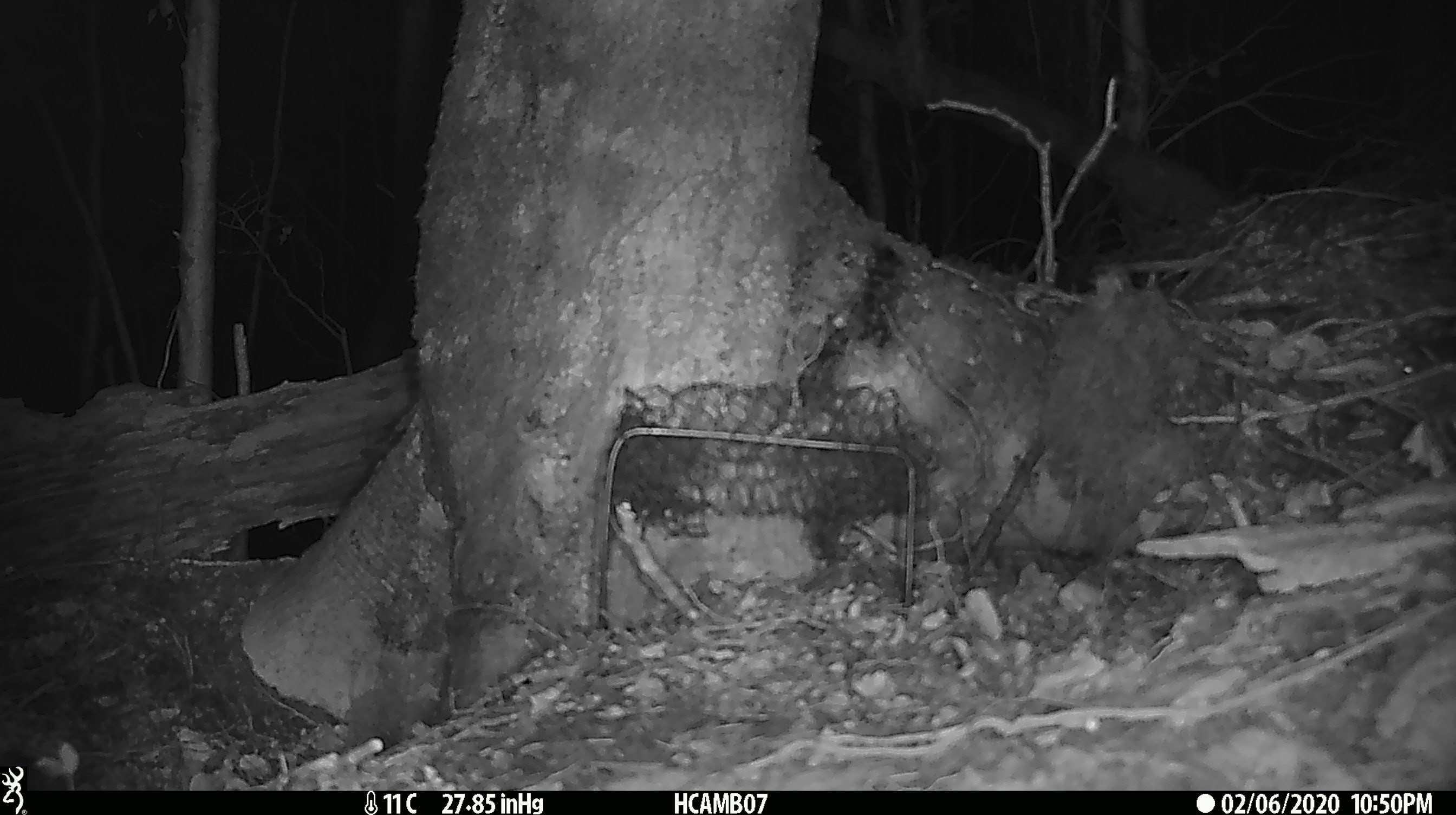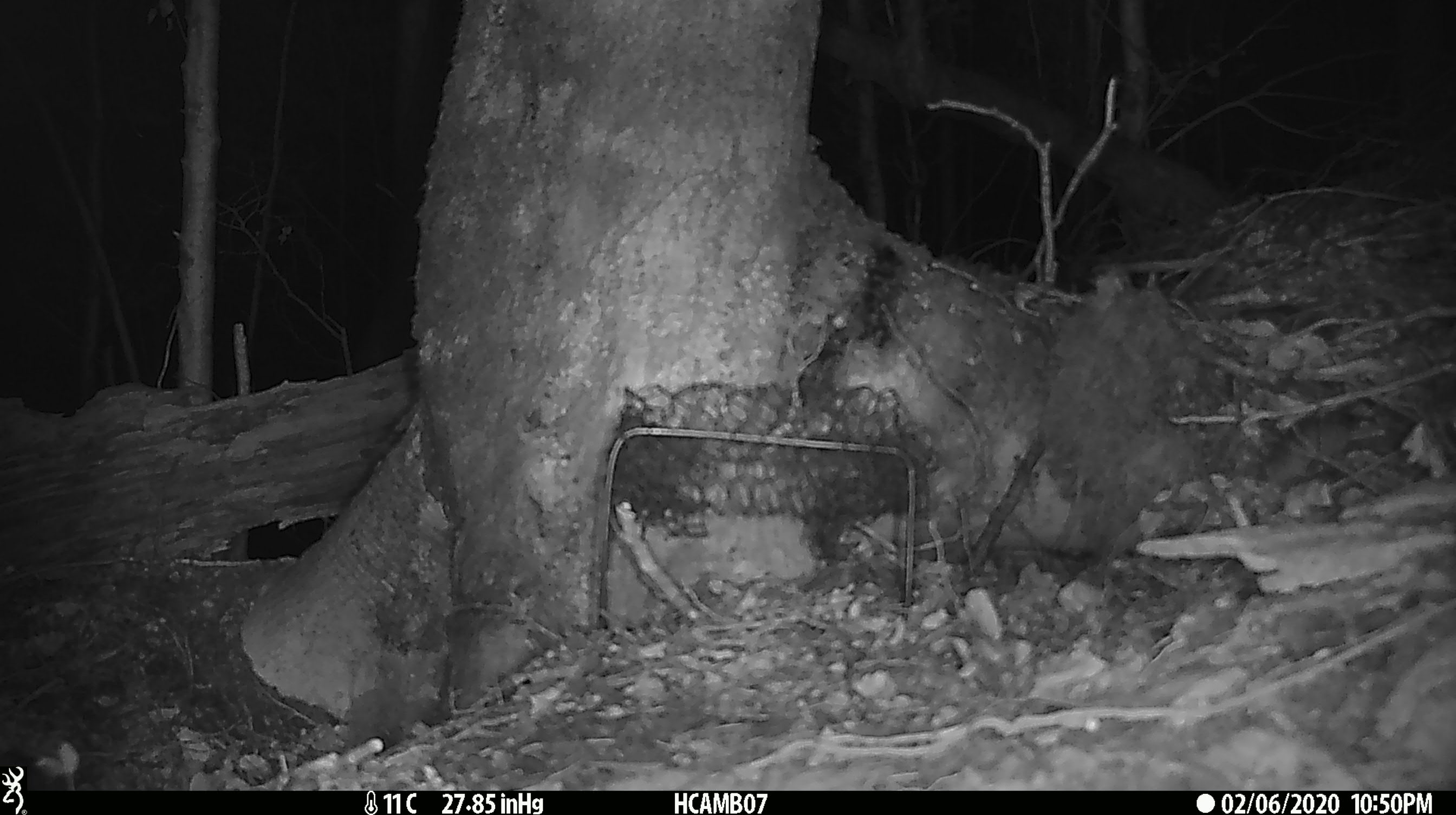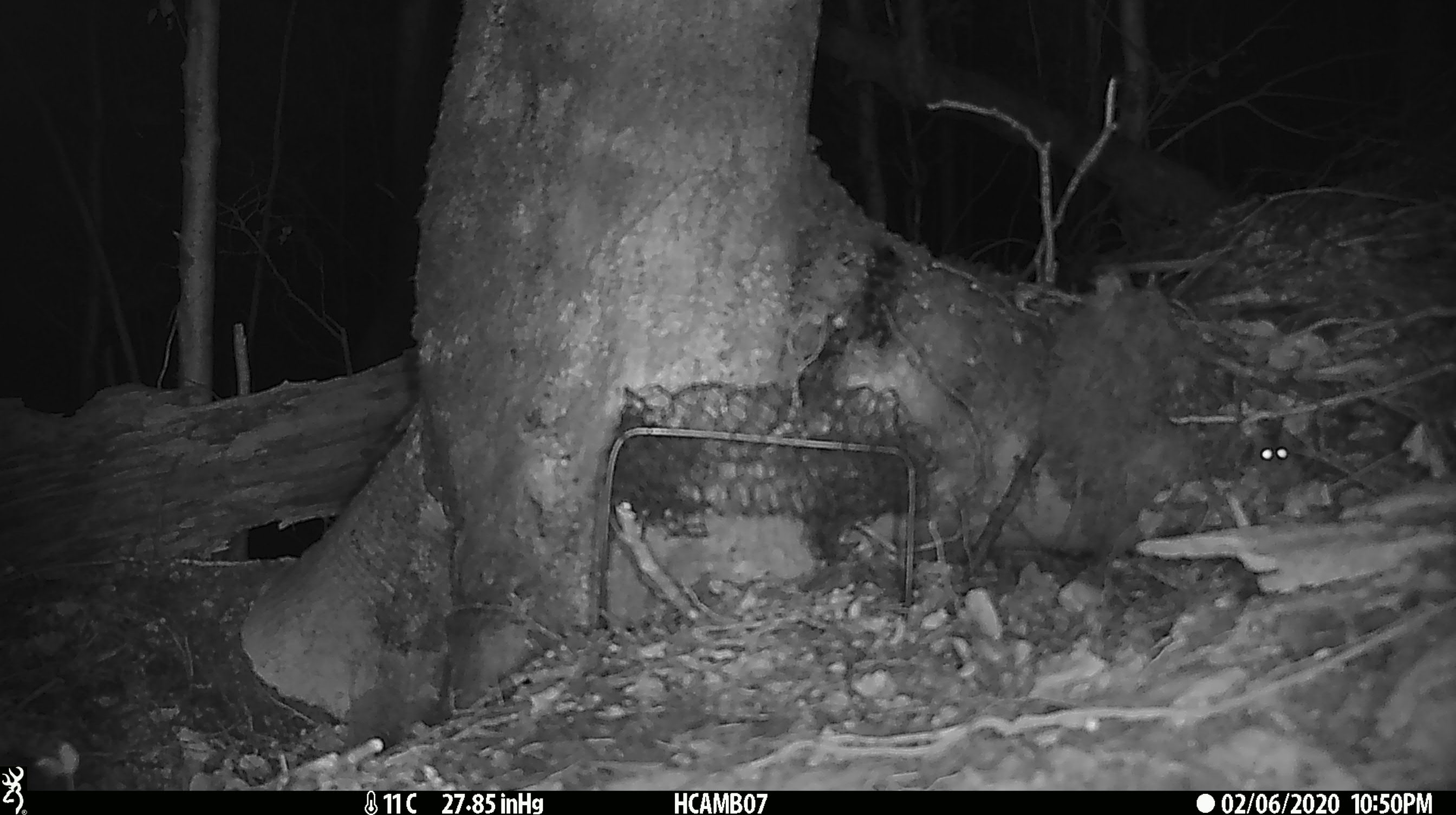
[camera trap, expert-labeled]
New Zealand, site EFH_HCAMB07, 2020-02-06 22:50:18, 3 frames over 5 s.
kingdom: Animalia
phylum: Chordata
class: Mammalia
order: Rodentia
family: Muridae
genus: Mus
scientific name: Mus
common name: mouse